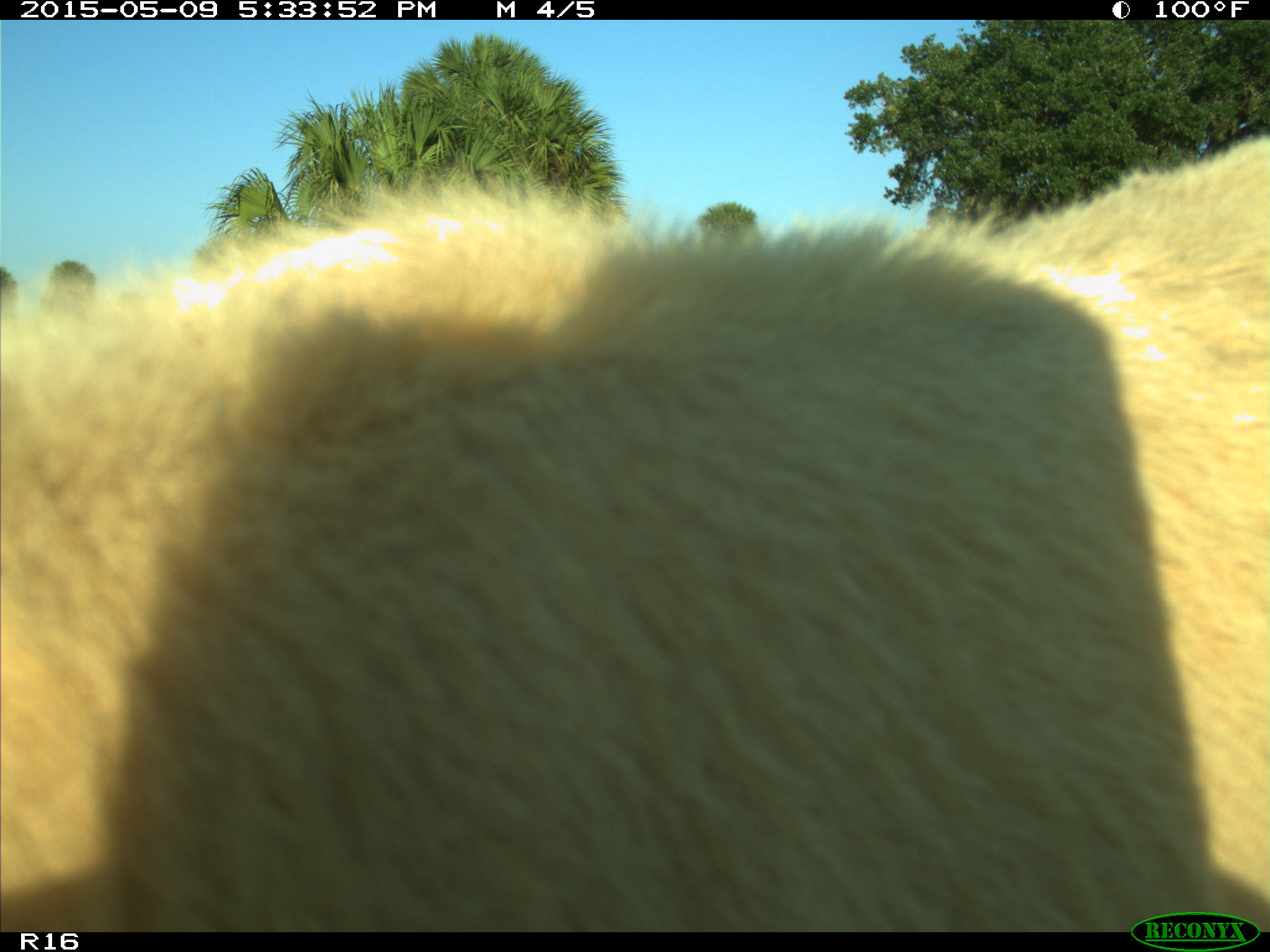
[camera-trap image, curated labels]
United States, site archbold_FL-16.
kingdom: Animalia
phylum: Chordata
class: Mammalia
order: Artiodactyla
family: Suidae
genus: Sus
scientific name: Sus scrofa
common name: wild boar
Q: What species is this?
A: Sus scrofa (wild boar).